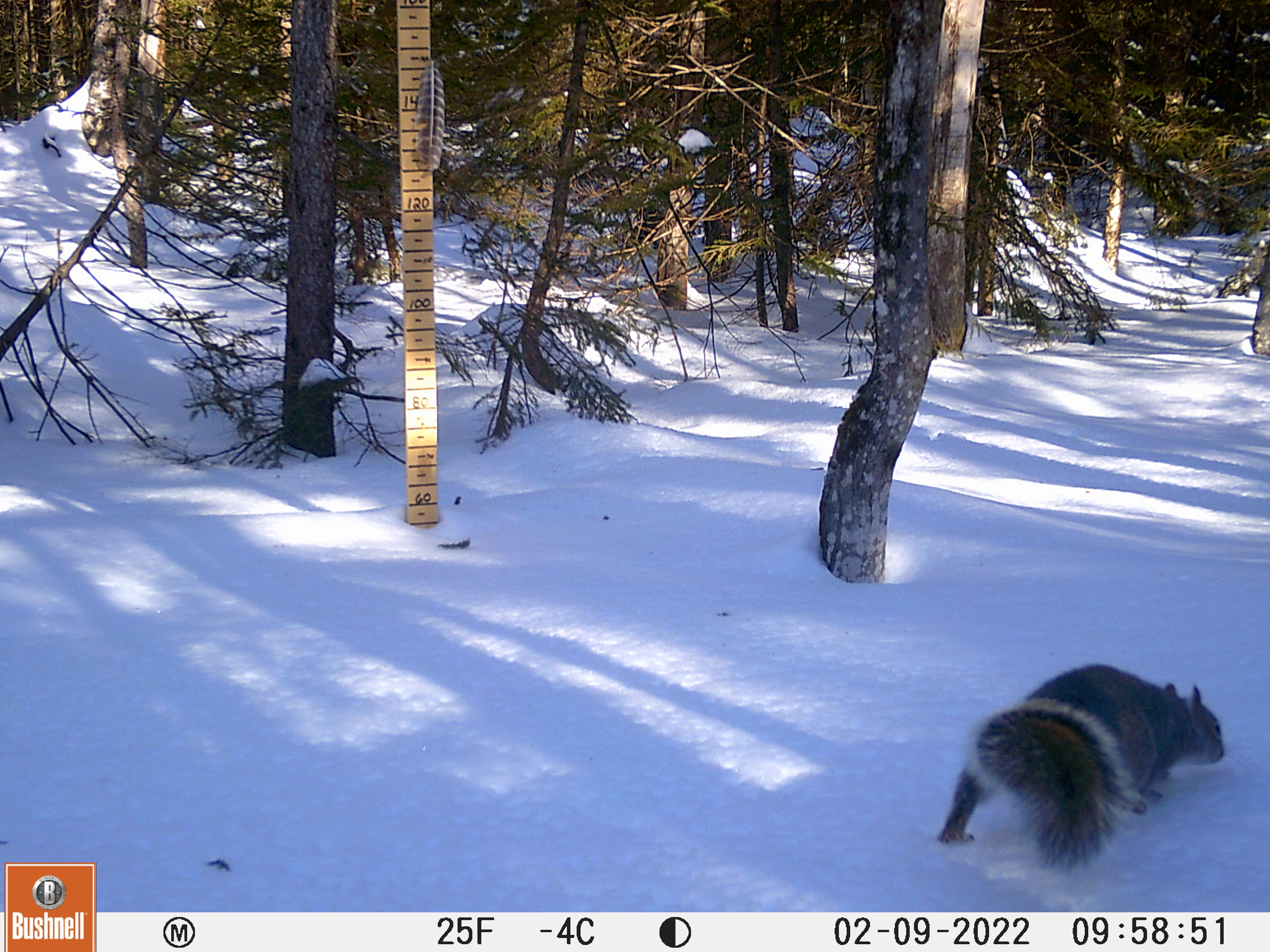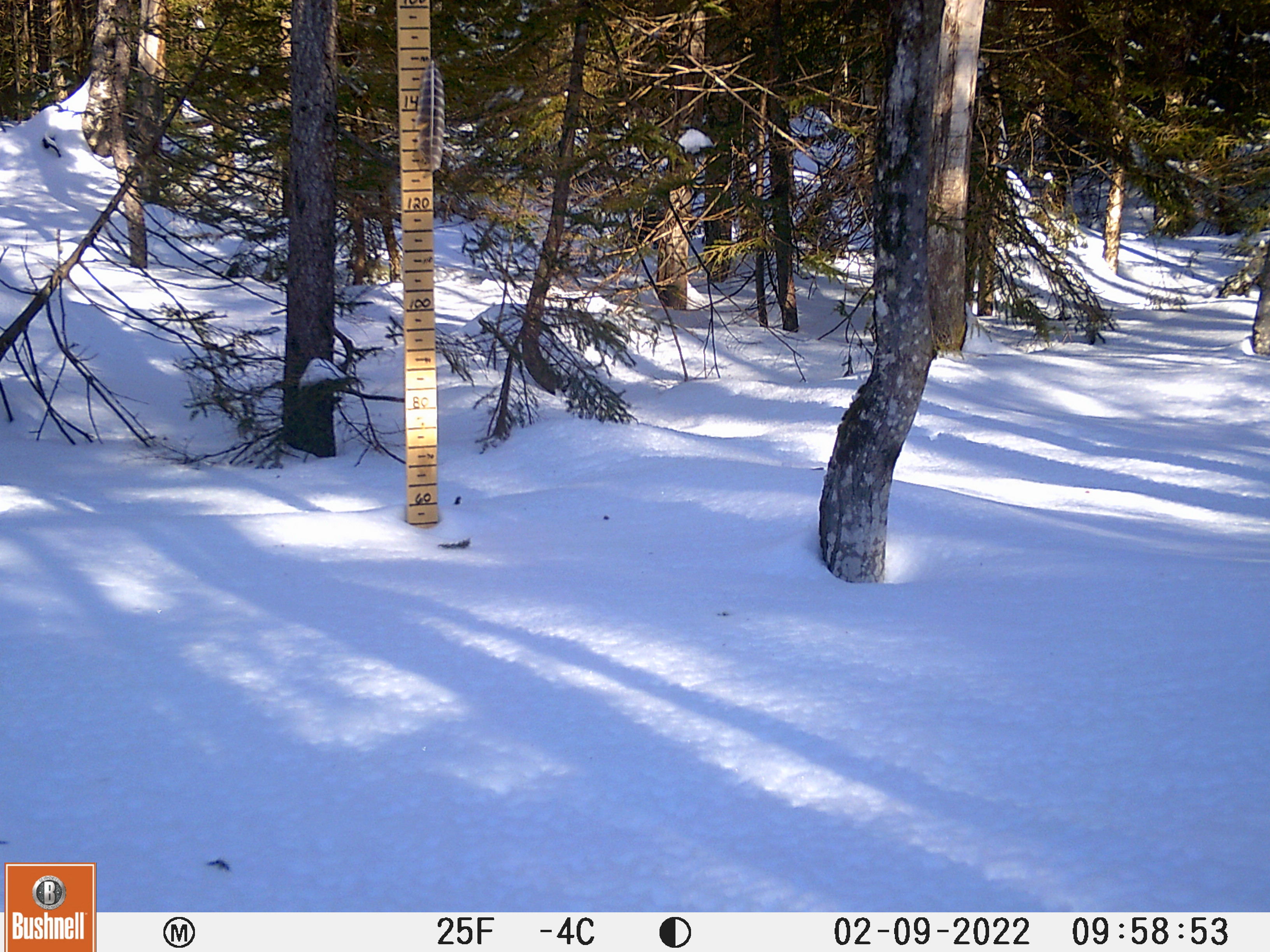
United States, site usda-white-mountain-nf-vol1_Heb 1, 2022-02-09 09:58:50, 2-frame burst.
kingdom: Animalia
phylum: Chordata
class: Mammalia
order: Rodentia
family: Sciuridae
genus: Sciurus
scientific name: Sciurus carolinensis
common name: gray squirrel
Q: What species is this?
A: Gray squirrel (Sciurus carolinensis).